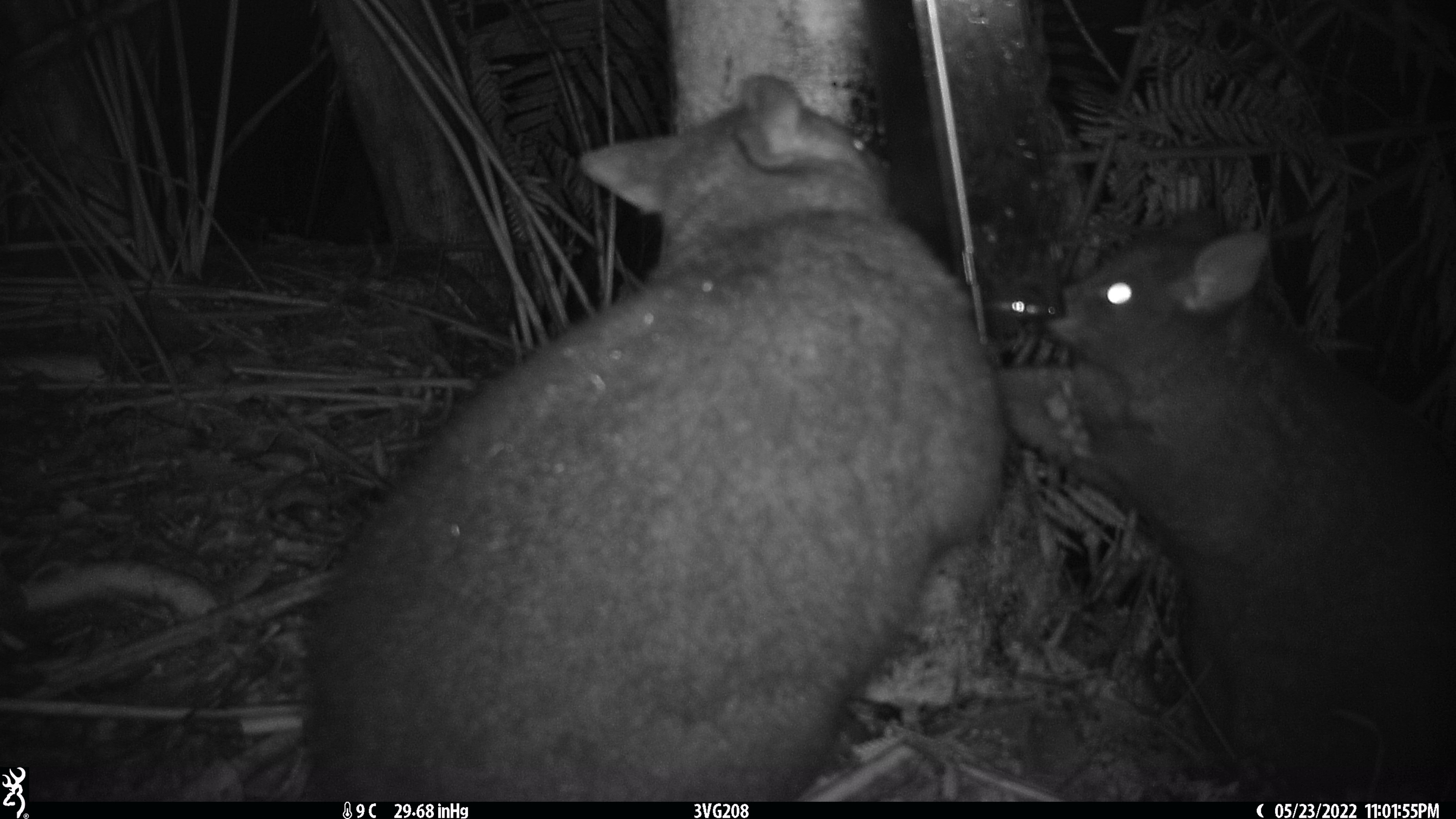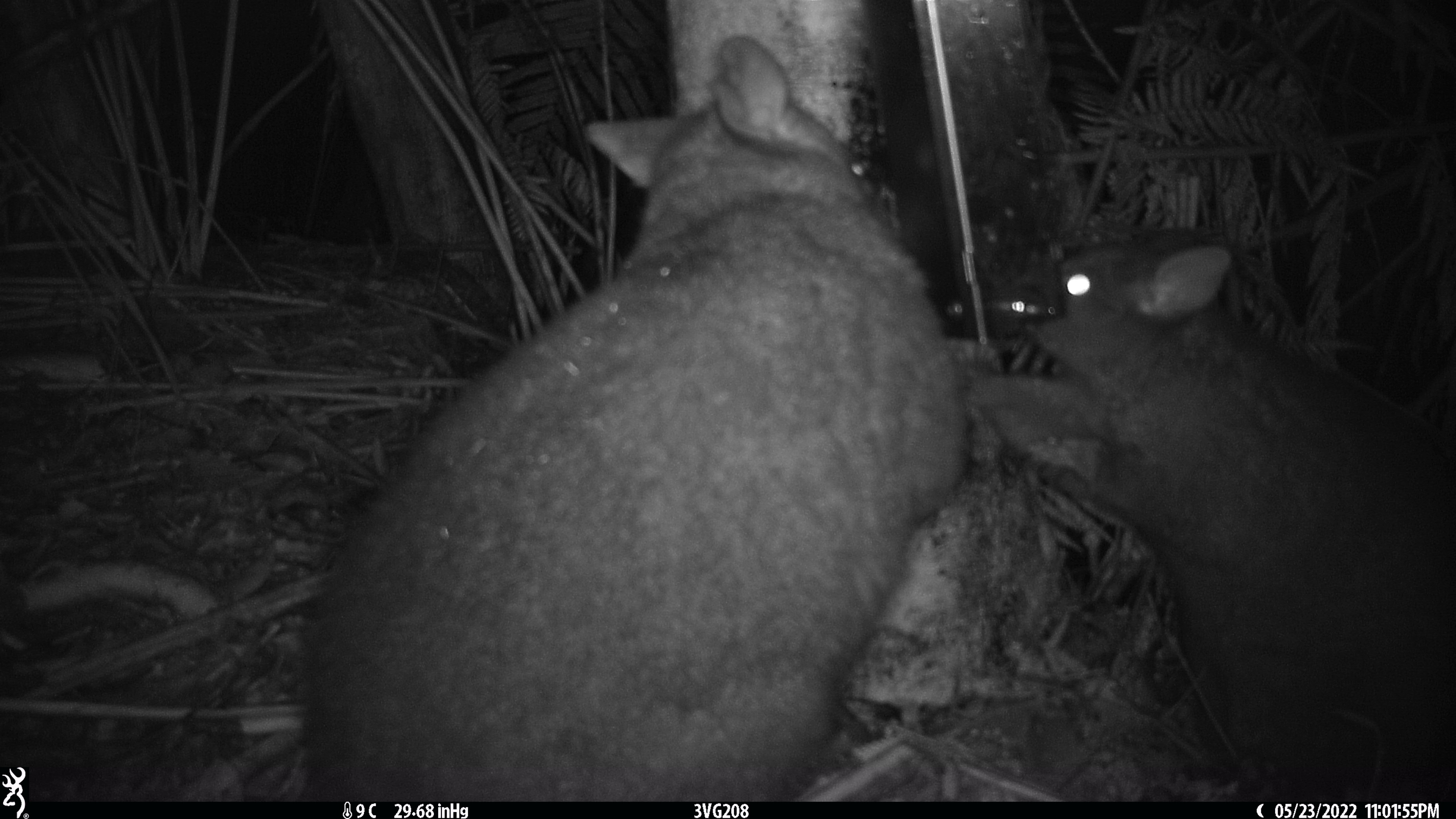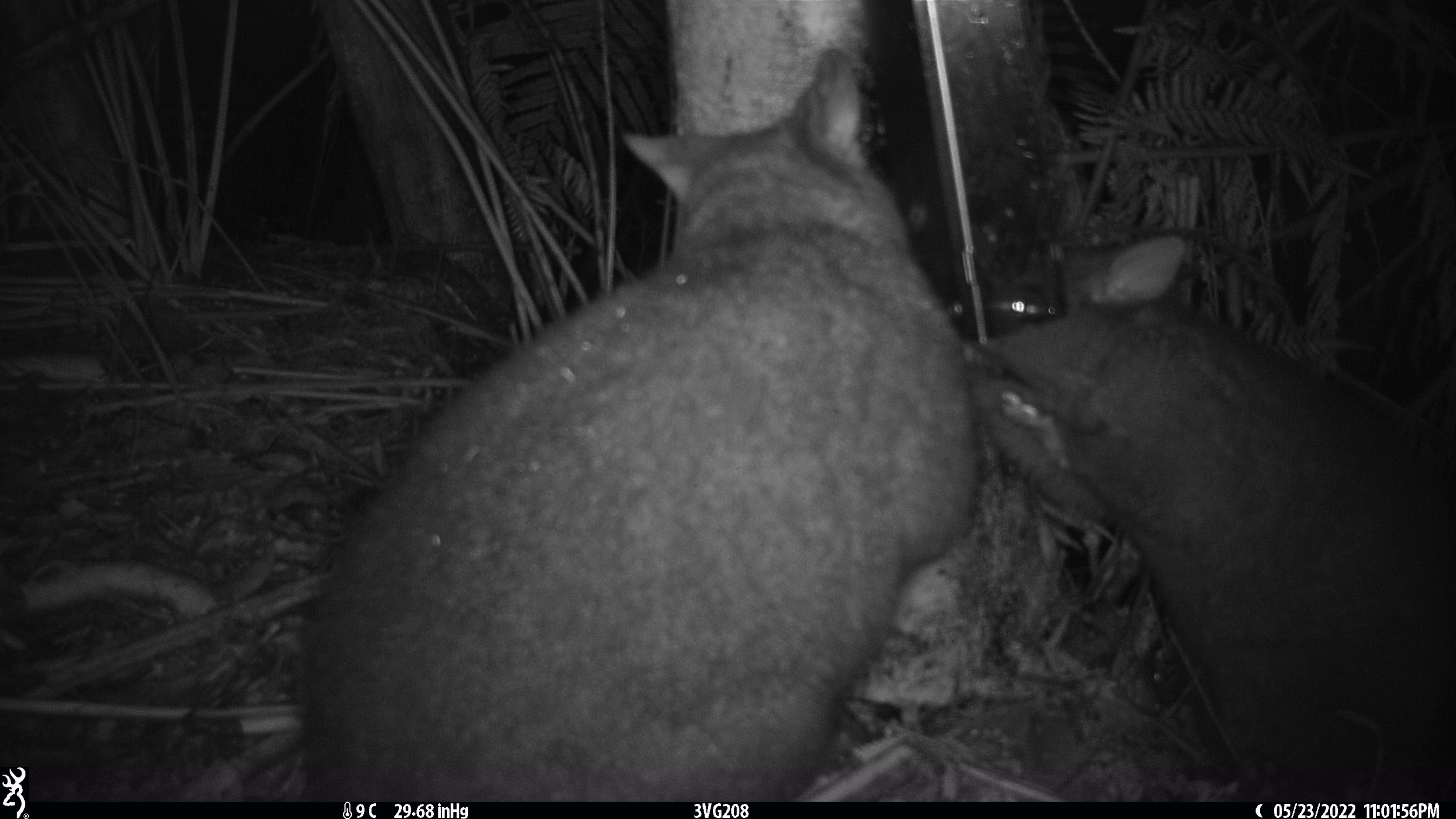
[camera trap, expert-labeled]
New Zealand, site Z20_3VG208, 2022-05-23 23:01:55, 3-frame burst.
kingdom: Animalia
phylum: Chordata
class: Mammalia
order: Diprotodontia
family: Phalangeridae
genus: Trichosurus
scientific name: Trichosurus vulpecula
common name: common brushtail possum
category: possum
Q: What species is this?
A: Possum (common brushtail possum) (Trichosurus vulpecula).